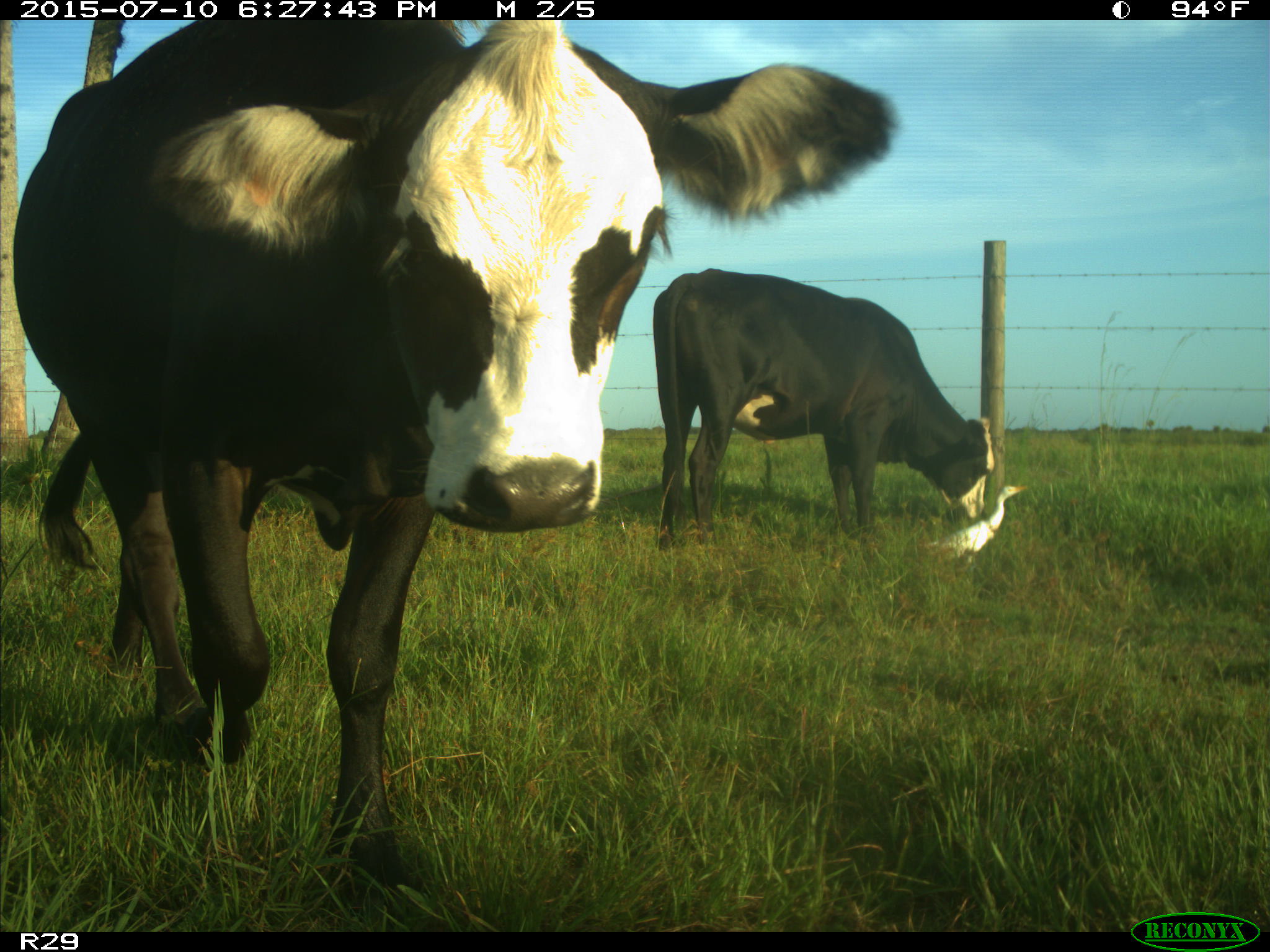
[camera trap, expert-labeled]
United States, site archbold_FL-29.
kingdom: Animalia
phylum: Chordata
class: Mammalia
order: Artiodactyla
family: Bovidae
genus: Bos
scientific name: Bos taurus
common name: domestic cow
Bos taurus (domestic cow).